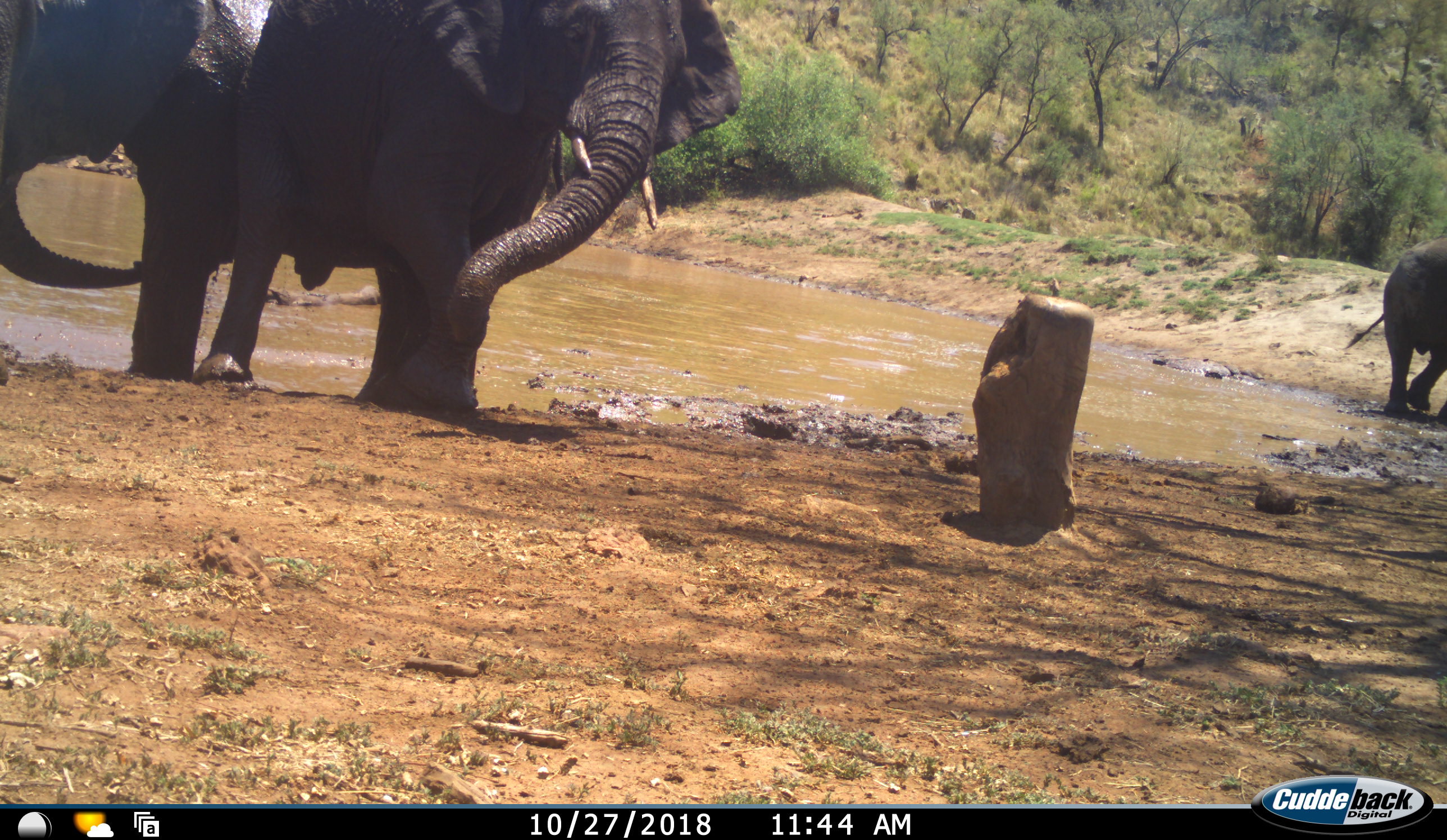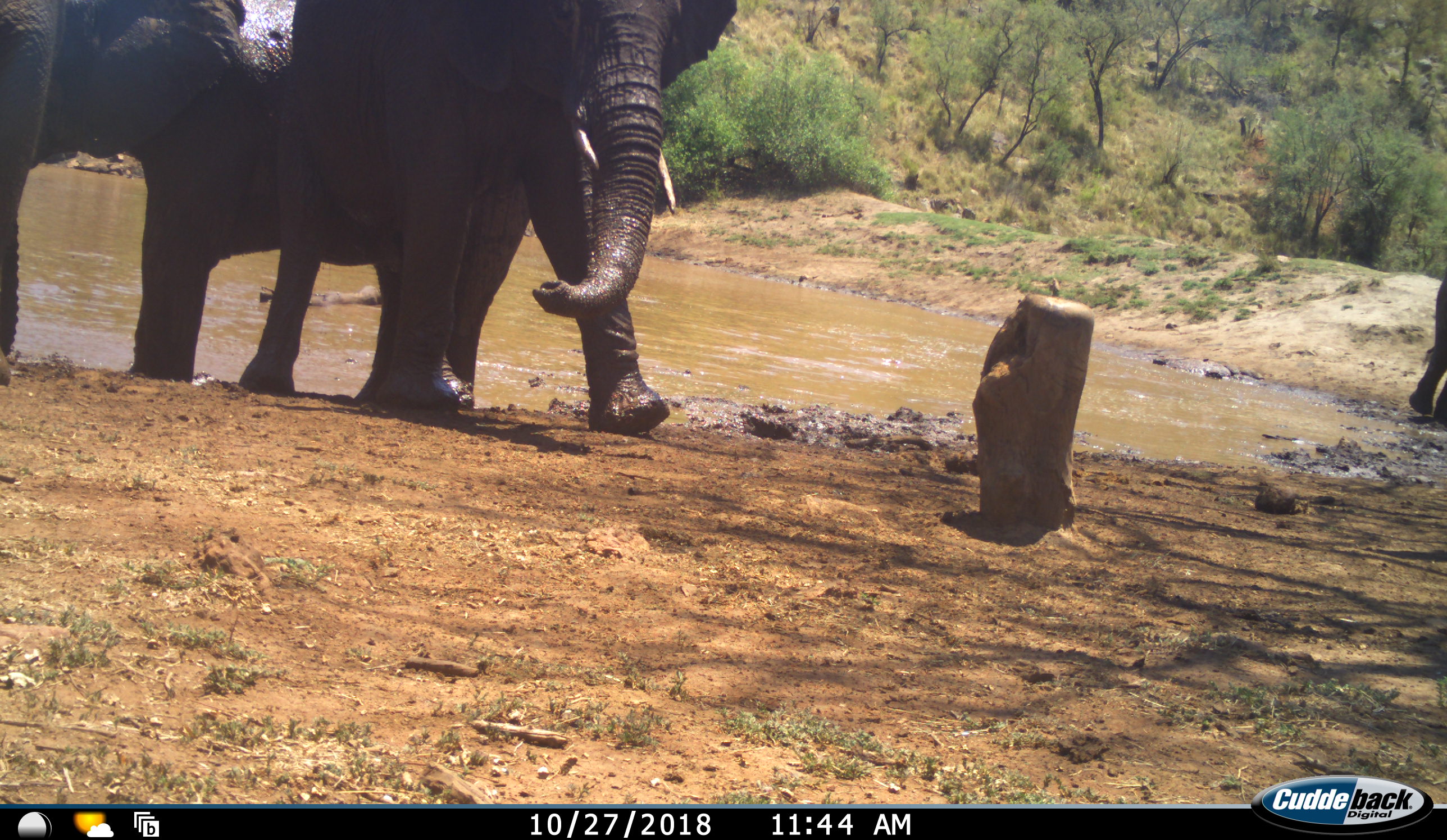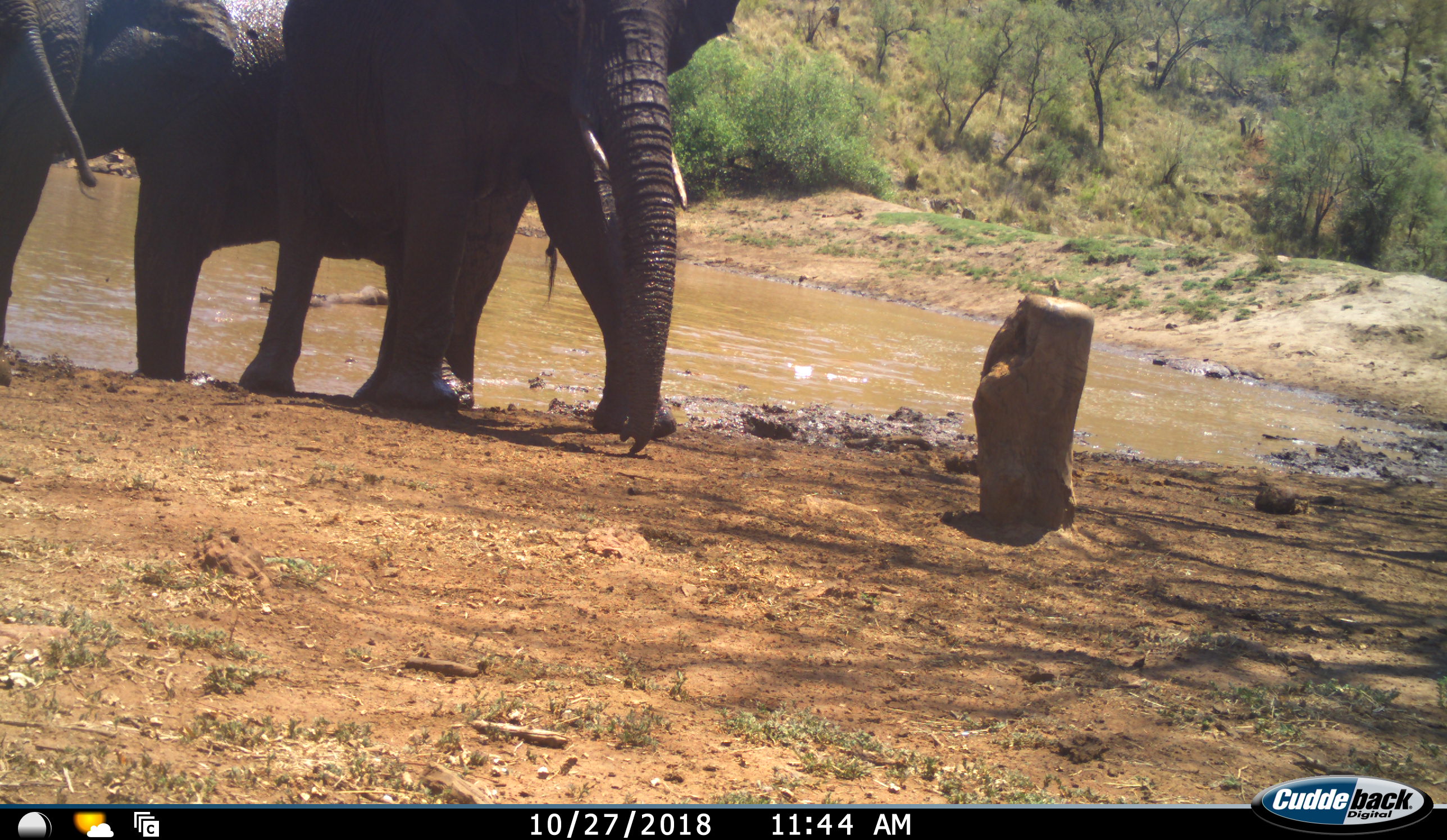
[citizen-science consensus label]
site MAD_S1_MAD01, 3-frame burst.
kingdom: Animalia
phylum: Chordata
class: Mammalia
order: Proboscidea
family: Elephantidae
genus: Loxodonta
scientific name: Loxodonta africana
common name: african bush elephant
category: elephant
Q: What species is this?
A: Elephant (african bush elephant) (Loxodonta africana).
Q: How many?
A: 4.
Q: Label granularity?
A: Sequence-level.